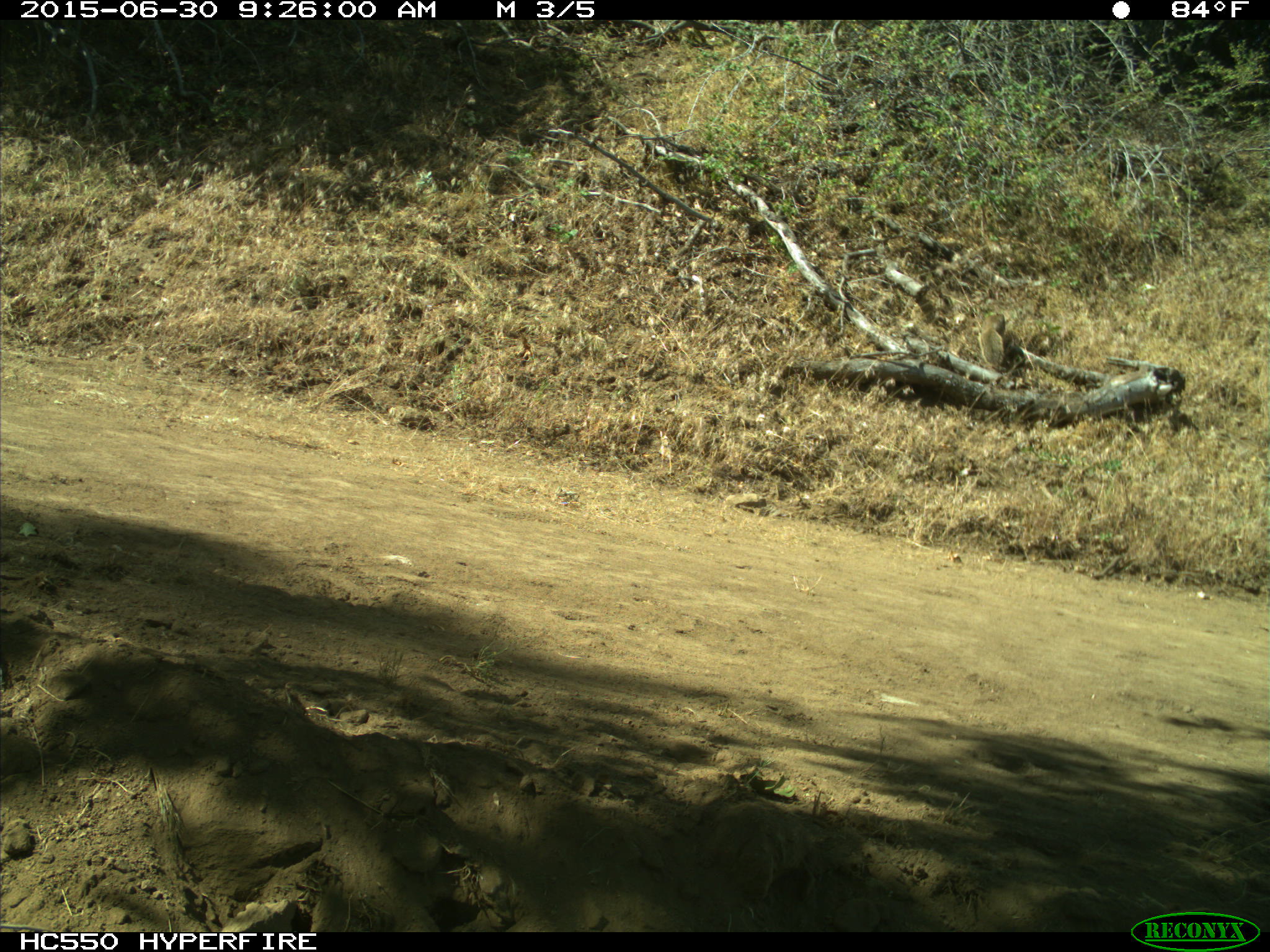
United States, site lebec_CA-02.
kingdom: Animalia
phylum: Chordata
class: Mammalia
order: Rodentia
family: Sciuridae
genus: Otospermophilus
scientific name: Otospermophilus beecheyi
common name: california ground squirrel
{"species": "Otospermophilus beecheyi (california ground squirrel)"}